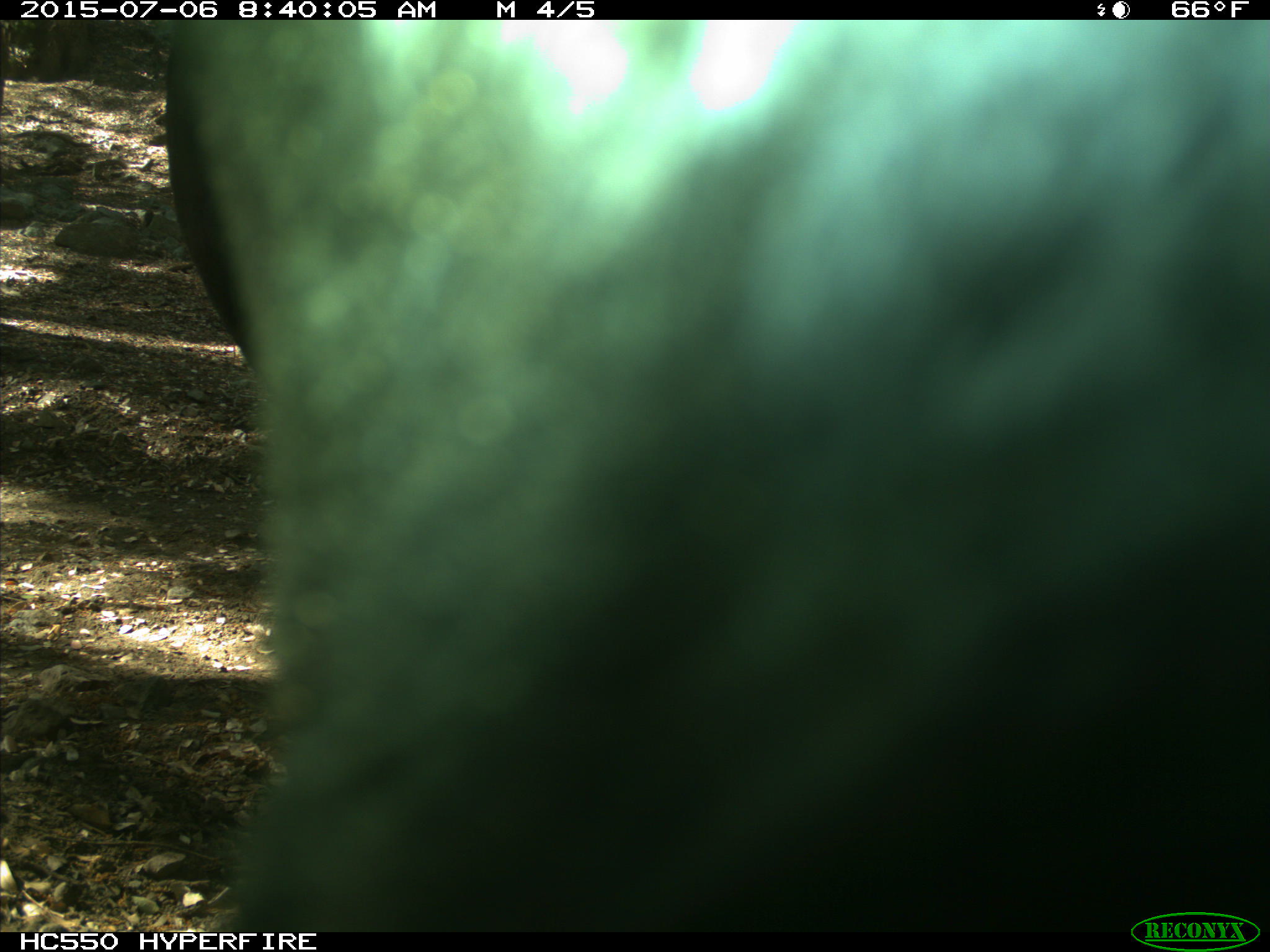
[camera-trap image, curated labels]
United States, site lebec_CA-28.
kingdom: Animalia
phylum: Chordata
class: Mammalia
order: Artiodactyla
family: Bovidae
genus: Bos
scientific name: Bos taurus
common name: domestic cow